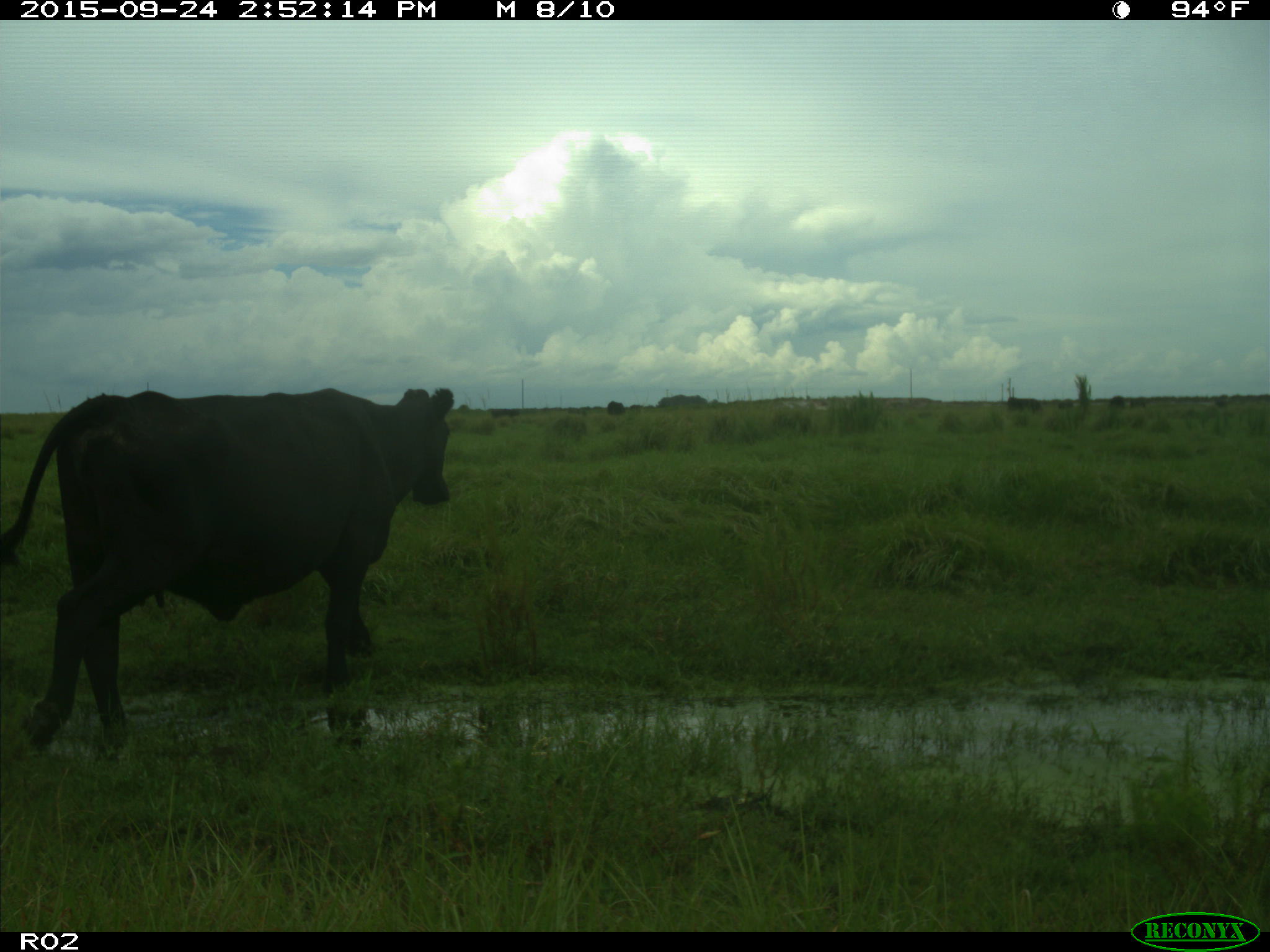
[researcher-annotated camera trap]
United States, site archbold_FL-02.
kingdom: Animalia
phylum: Chordata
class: Mammalia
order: Artiodactyla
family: Bovidae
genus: Bos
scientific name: Bos taurus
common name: domestic cow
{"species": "Bos taurus (domestic cow)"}